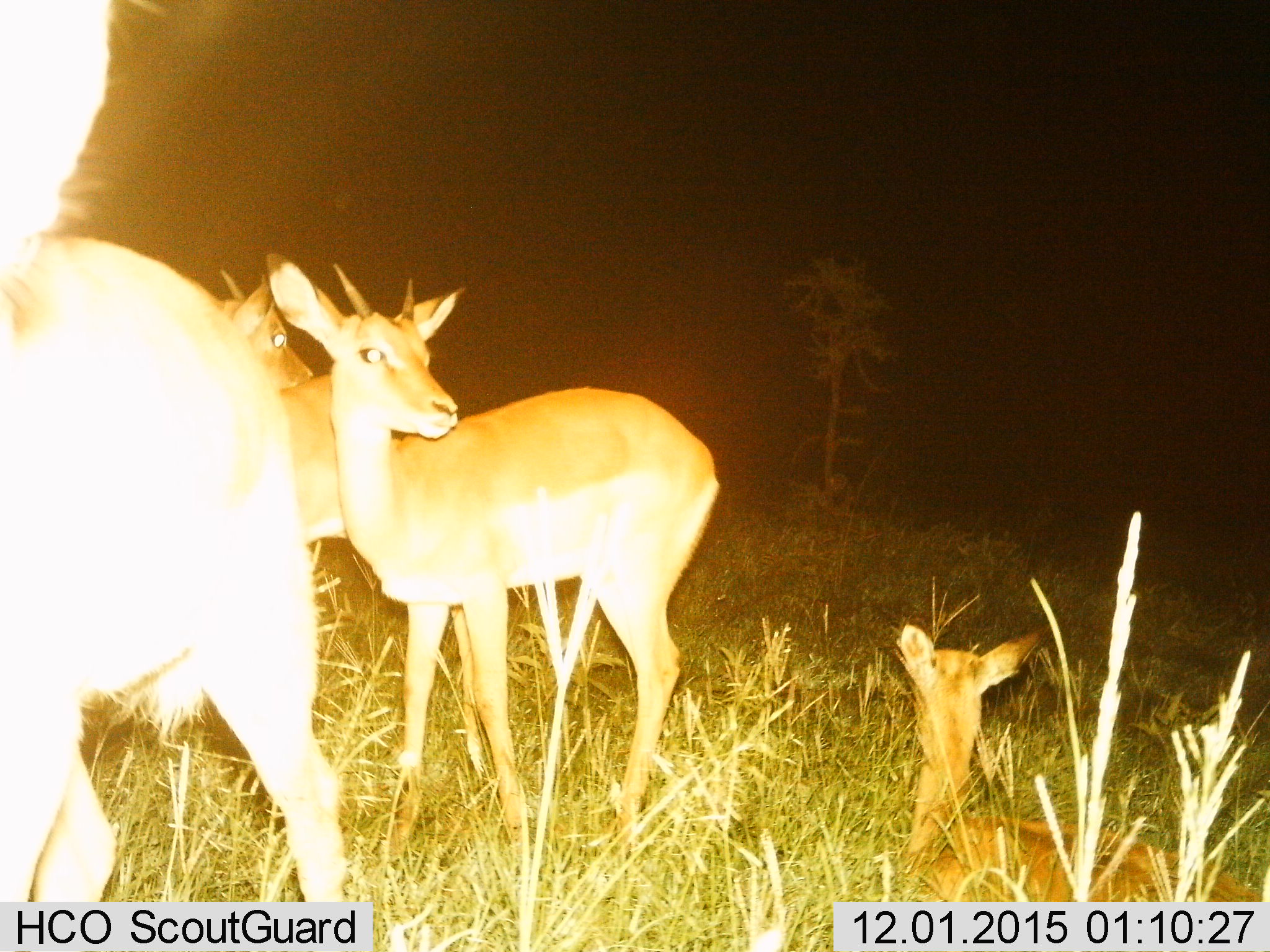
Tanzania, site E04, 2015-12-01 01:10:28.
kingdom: Animalia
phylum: Chordata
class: Mammalia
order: Artiodactyla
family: Bovidae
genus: Nanger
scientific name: Nanger granti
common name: grant's gazelle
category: gazellegrants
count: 4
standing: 100%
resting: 73%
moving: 0%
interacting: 0%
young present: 73%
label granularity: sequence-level